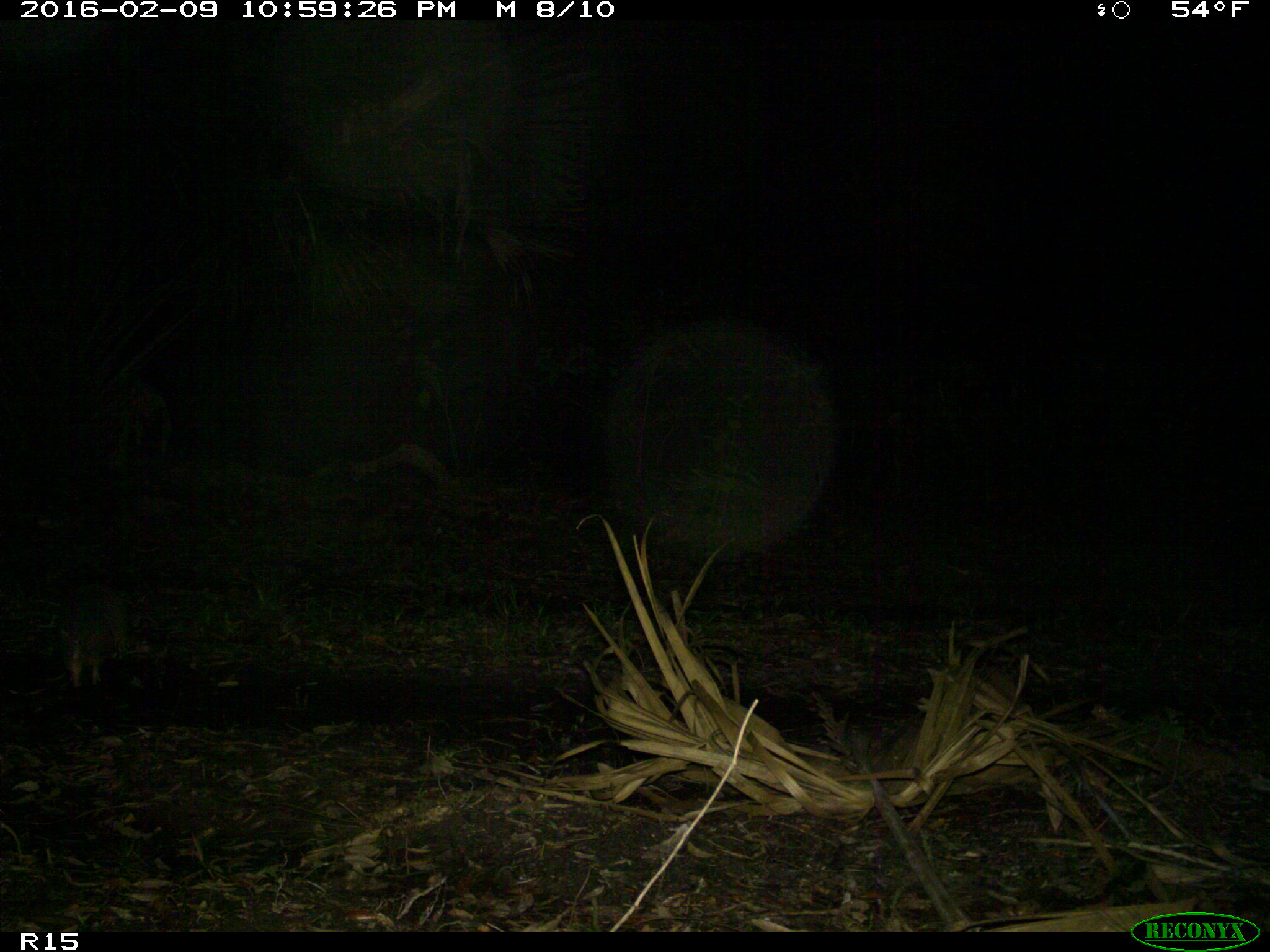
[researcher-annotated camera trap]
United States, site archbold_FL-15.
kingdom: Animalia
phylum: Chordata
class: Mammalia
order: Cingulata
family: Dasypodidae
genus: Dasypus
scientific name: Dasypus novemcinctus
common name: nine-banded armadillo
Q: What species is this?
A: Dasypus novemcinctus (nine-banded armadillo).